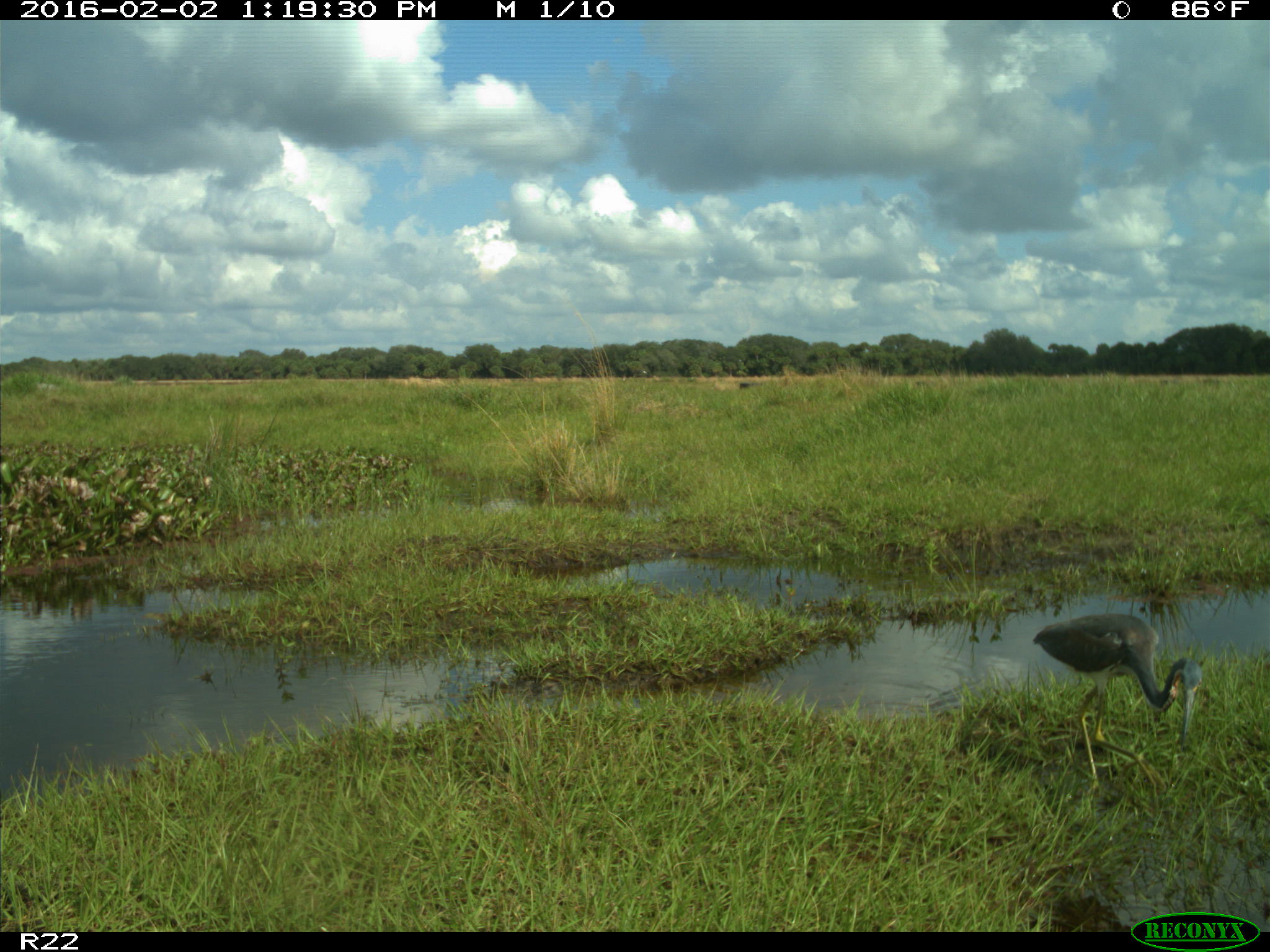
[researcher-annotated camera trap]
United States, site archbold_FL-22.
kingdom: Animalia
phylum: Chordata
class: Aves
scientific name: Aves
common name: birds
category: unidentified bird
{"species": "unidentified bird (birds) (Aves)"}